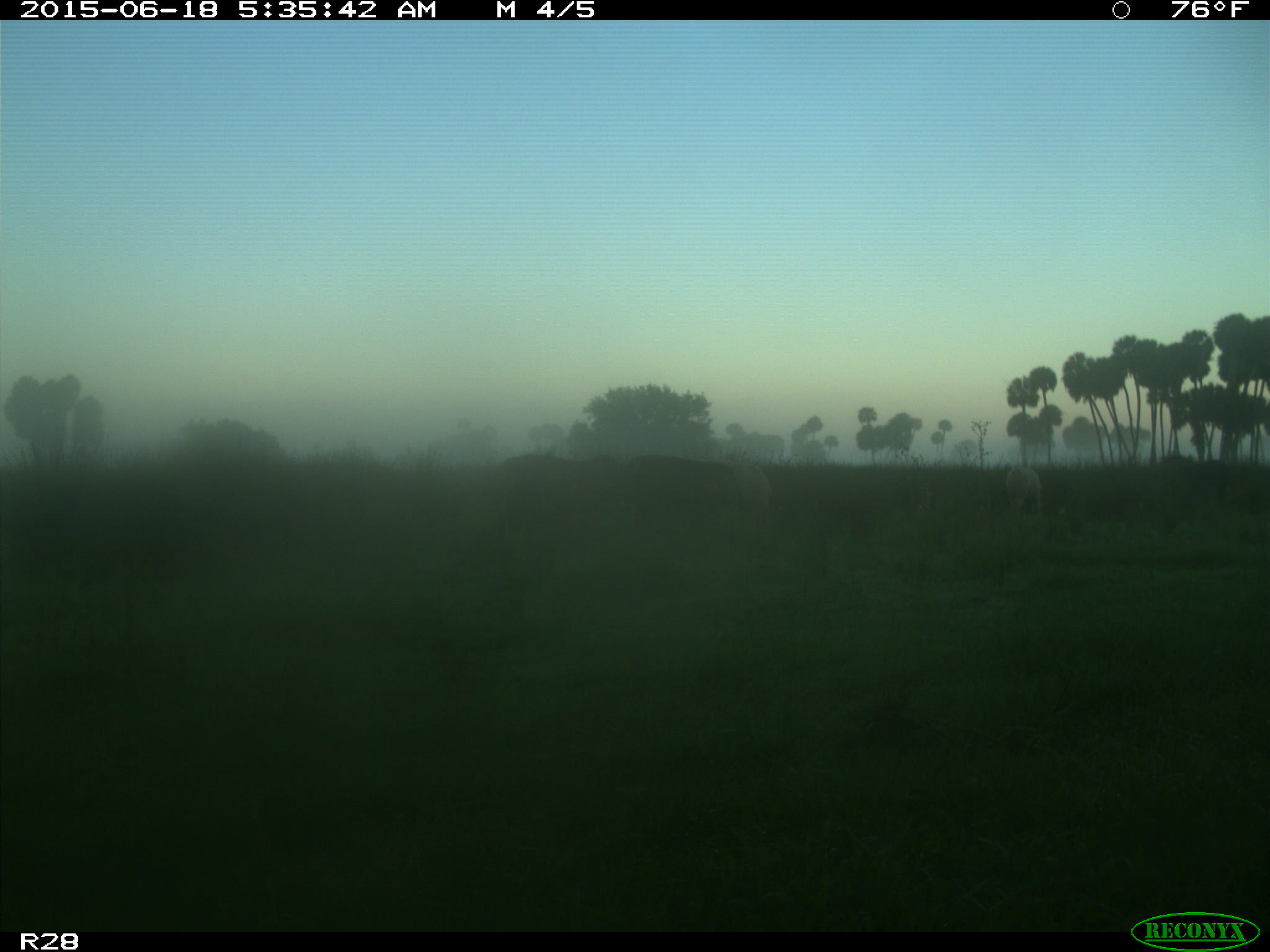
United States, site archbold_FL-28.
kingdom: Animalia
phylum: Chordata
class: Mammalia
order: Artiodactyla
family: Bovidae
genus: Bos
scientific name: Bos taurus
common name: domestic cow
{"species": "Bos taurus (domestic cow)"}